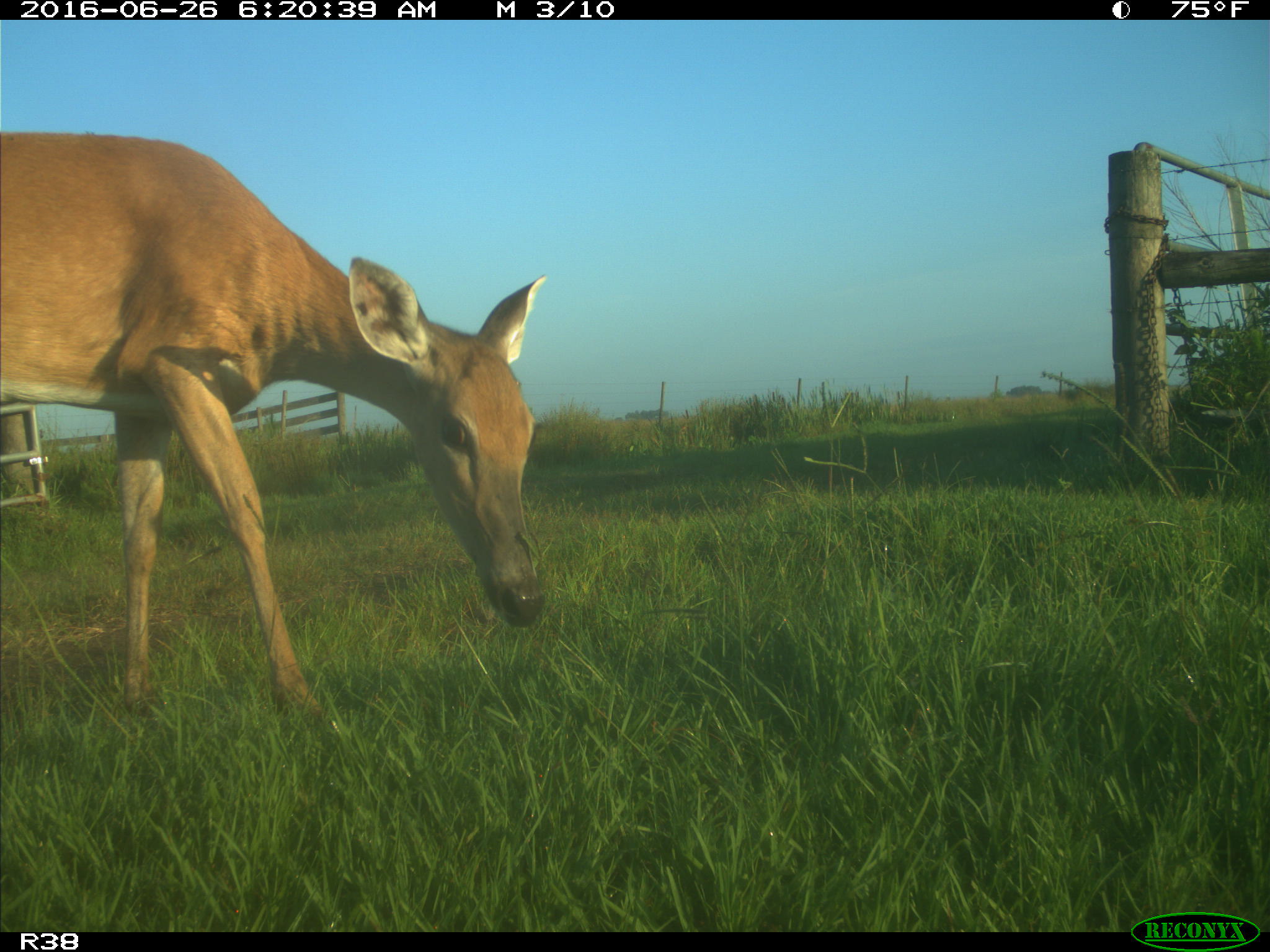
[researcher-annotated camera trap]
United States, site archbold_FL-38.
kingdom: Animalia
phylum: Chordata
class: Mammalia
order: Artiodactyla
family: Cervidae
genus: Odocoileus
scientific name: Odocoileus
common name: deer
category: unidentified deer